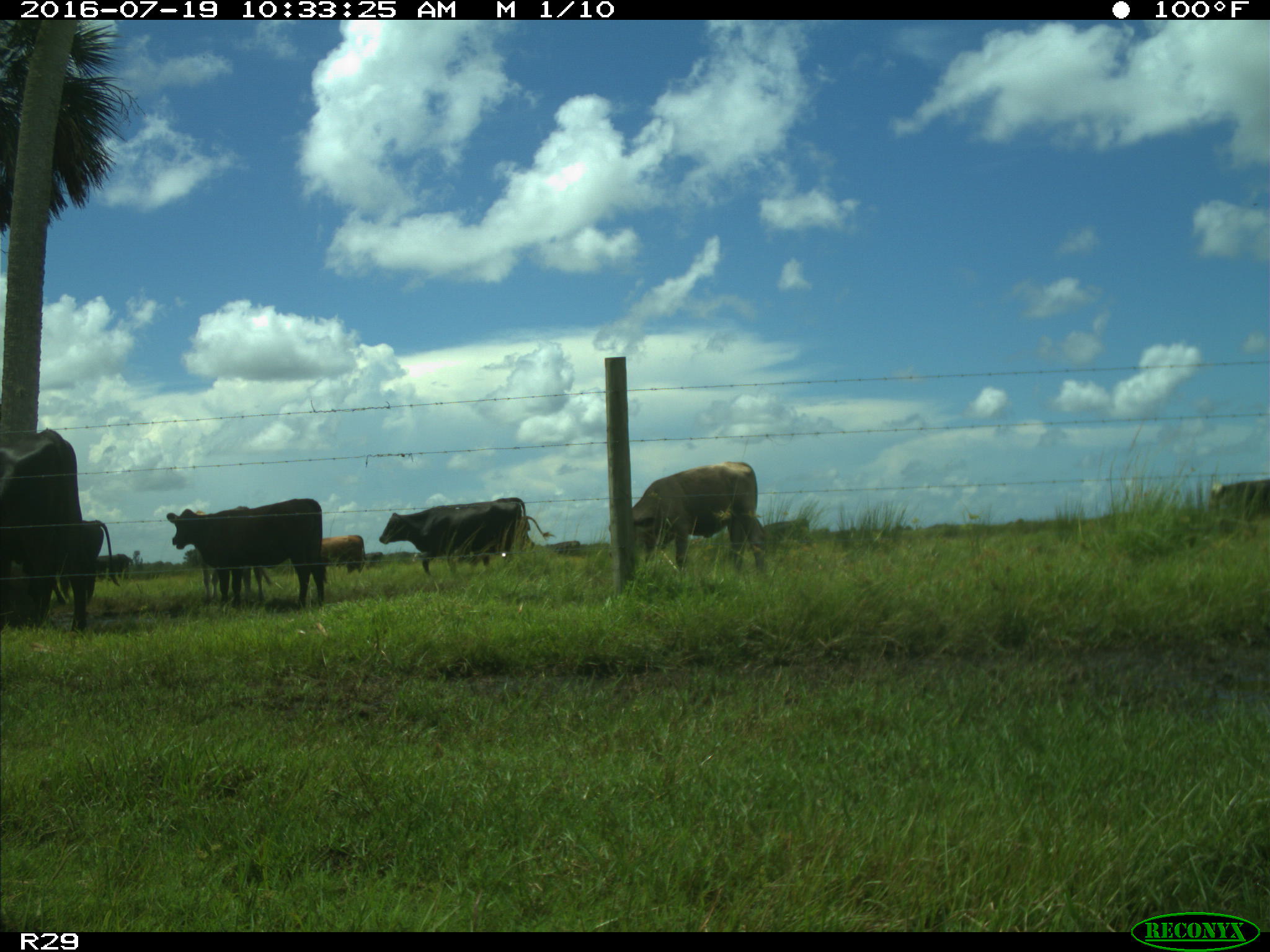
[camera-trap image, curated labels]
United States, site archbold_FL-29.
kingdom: Animalia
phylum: Chordata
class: Mammalia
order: Artiodactyla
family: Bovidae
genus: Bos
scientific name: Bos taurus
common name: domestic cow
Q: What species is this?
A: Bos taurus (domestic cow).